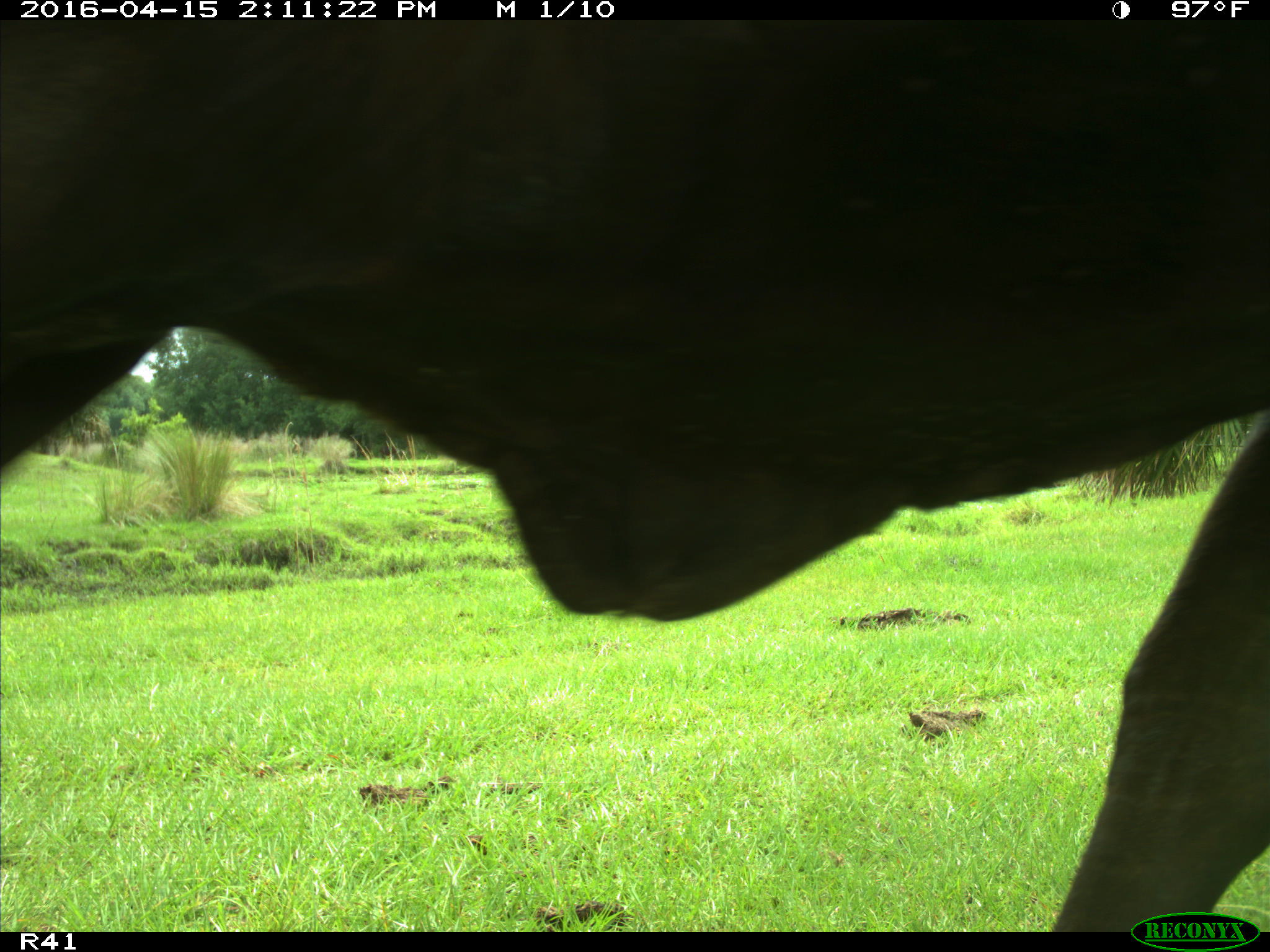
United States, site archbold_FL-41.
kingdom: Animalia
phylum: Chordata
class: Mammalia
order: Artiodactyla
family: Bovidae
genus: Bos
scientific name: Bos taurus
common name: domestic cow